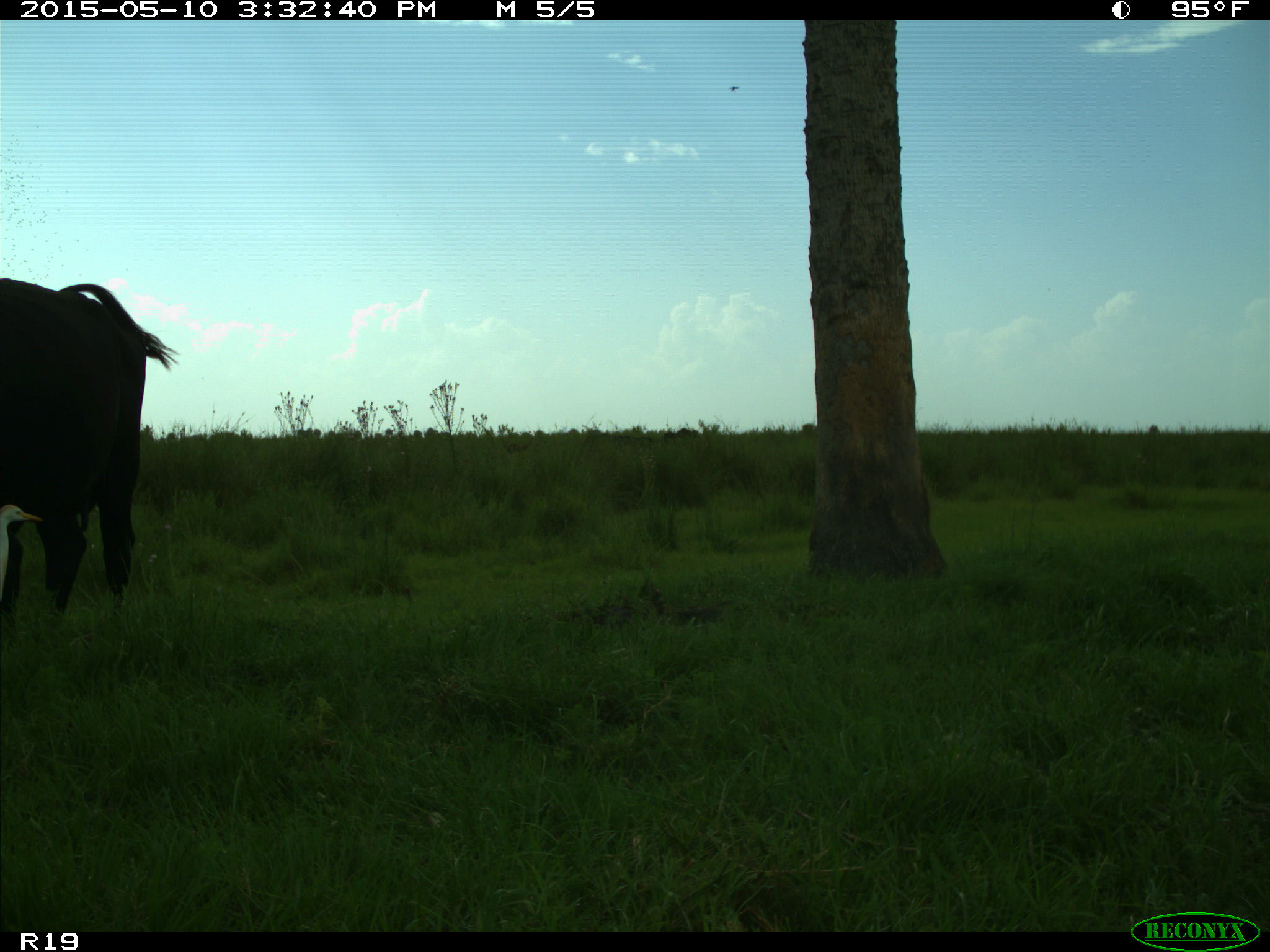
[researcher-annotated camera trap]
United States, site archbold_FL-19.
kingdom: Animalia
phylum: Chordata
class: Mammalia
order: Artiodactyla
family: Bovidae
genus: Bos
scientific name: Bos taurus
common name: domestic cow